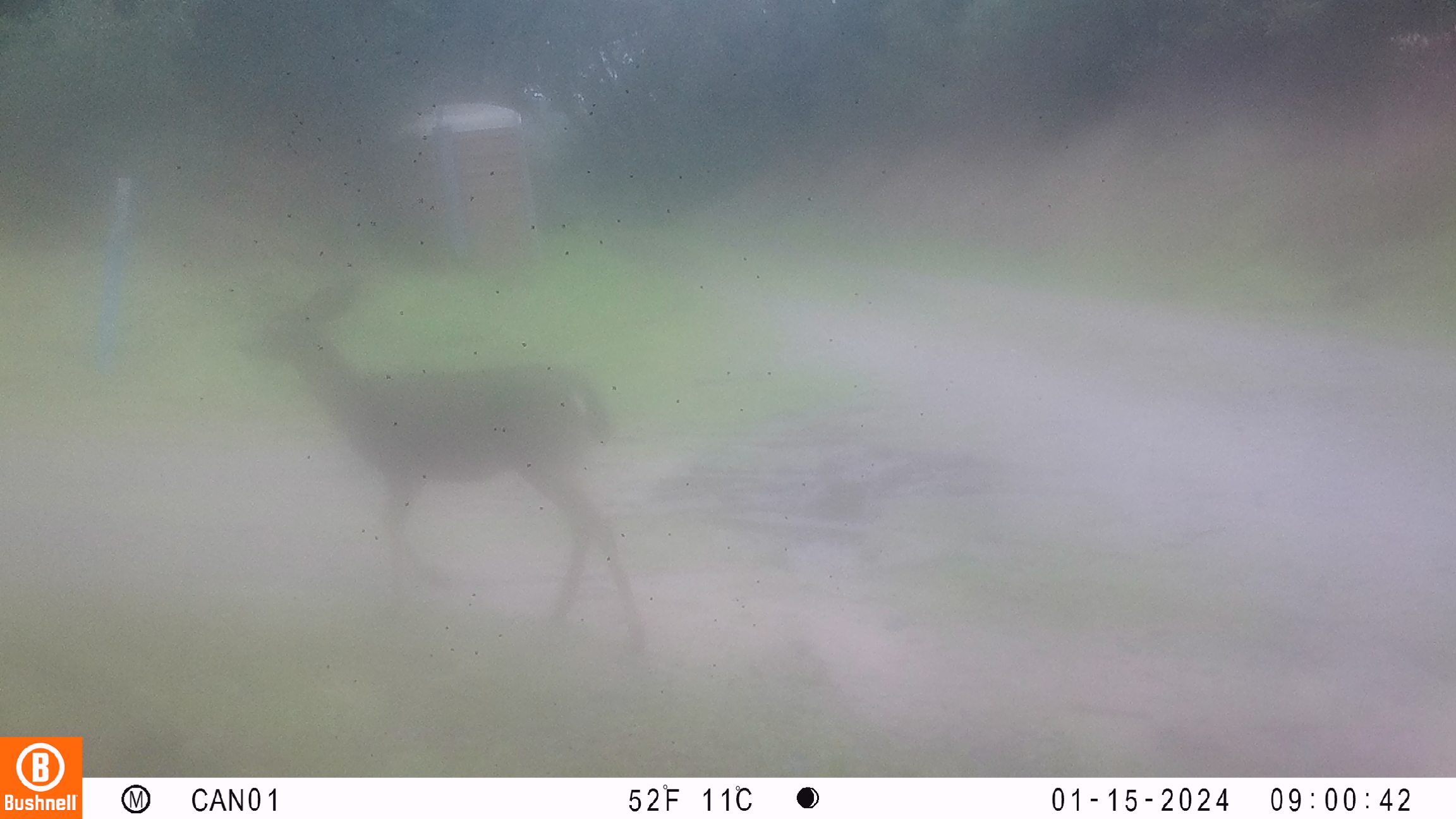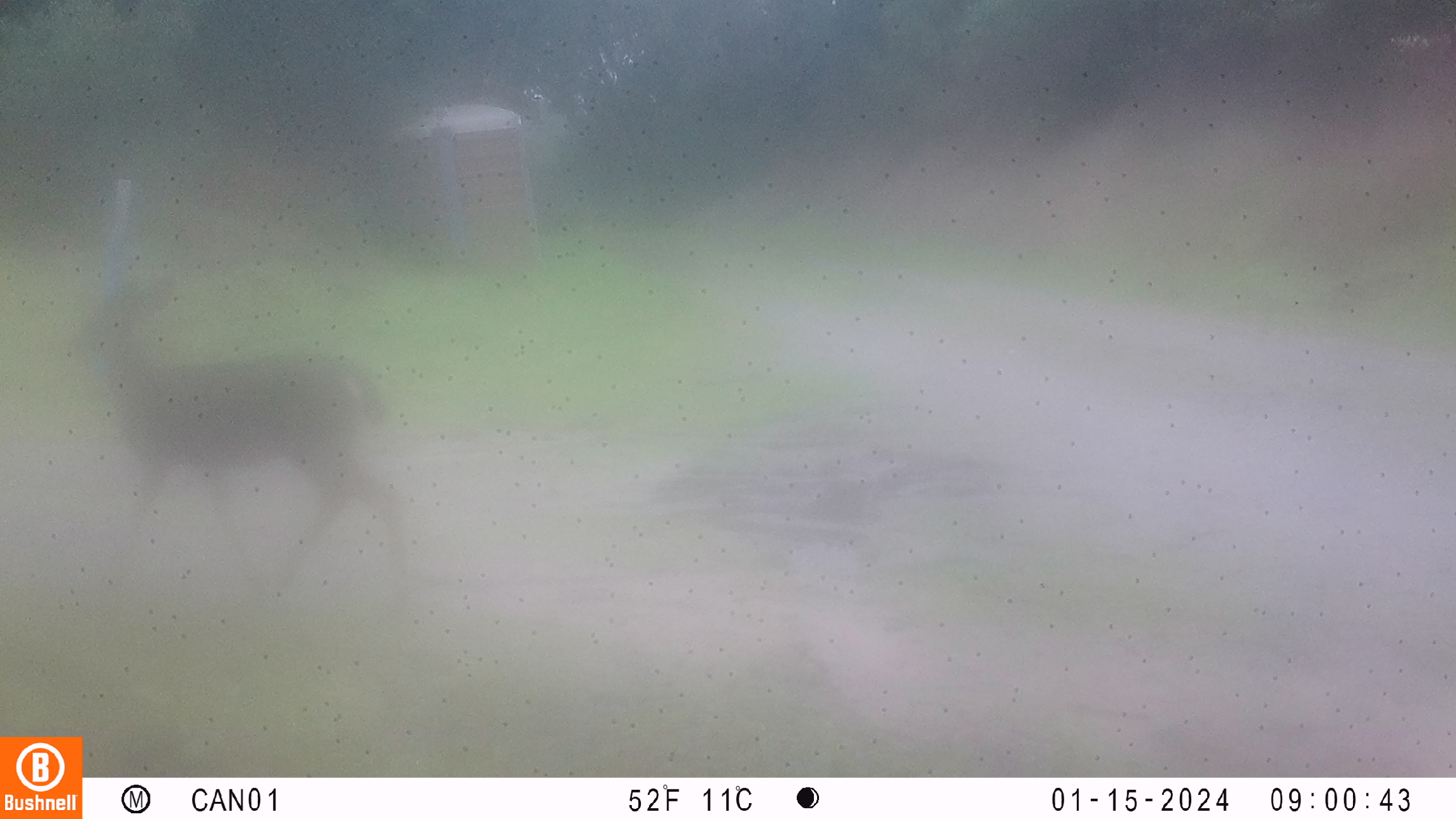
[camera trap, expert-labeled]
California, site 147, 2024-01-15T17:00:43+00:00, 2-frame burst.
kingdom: Animalia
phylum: Chordata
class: Mammalia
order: Artiodactyla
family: Cervidae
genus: Odocoileus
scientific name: Odocoileus hemionus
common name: mule deer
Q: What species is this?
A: Mule deer (Odocoileus hemionus).